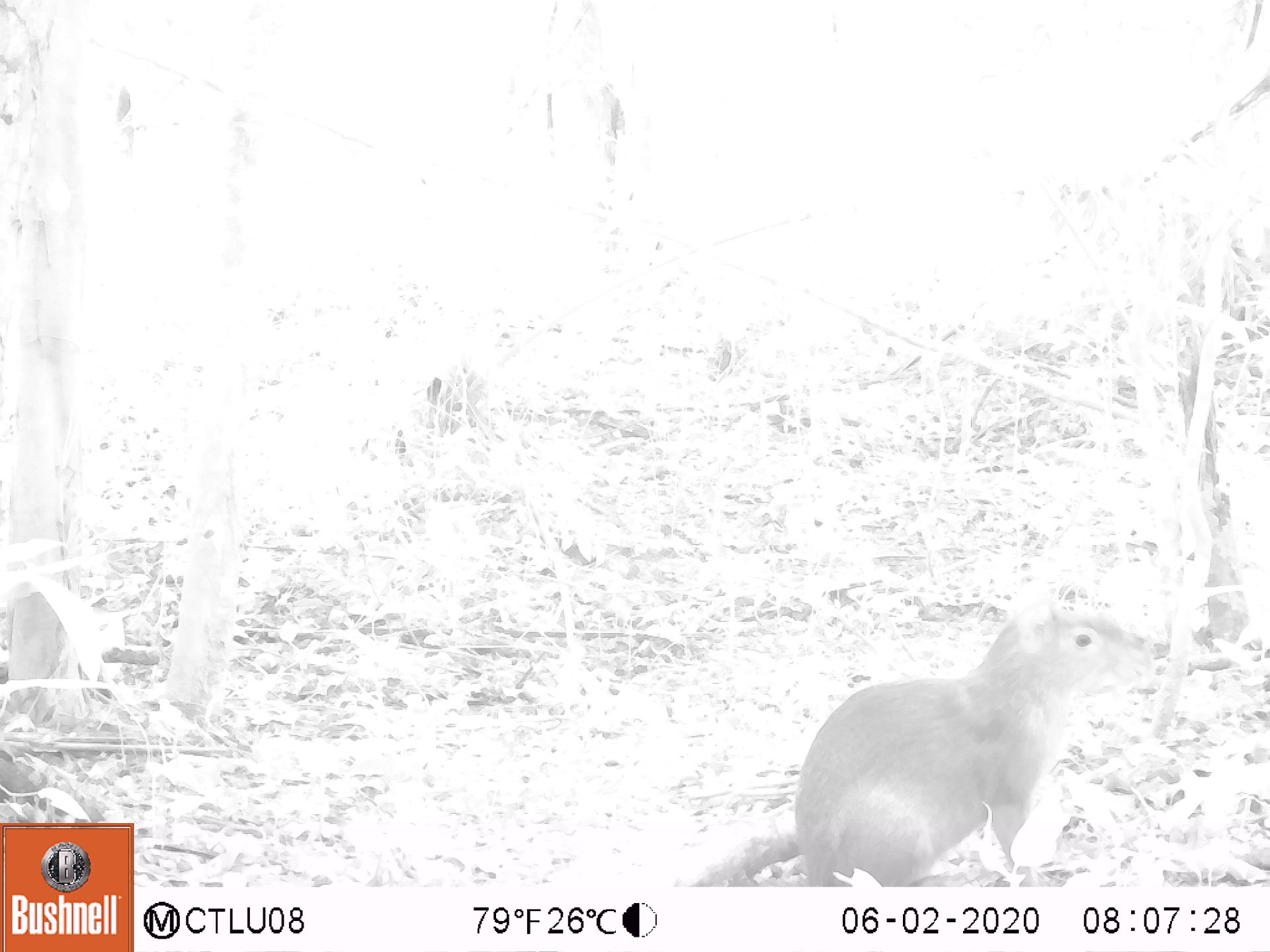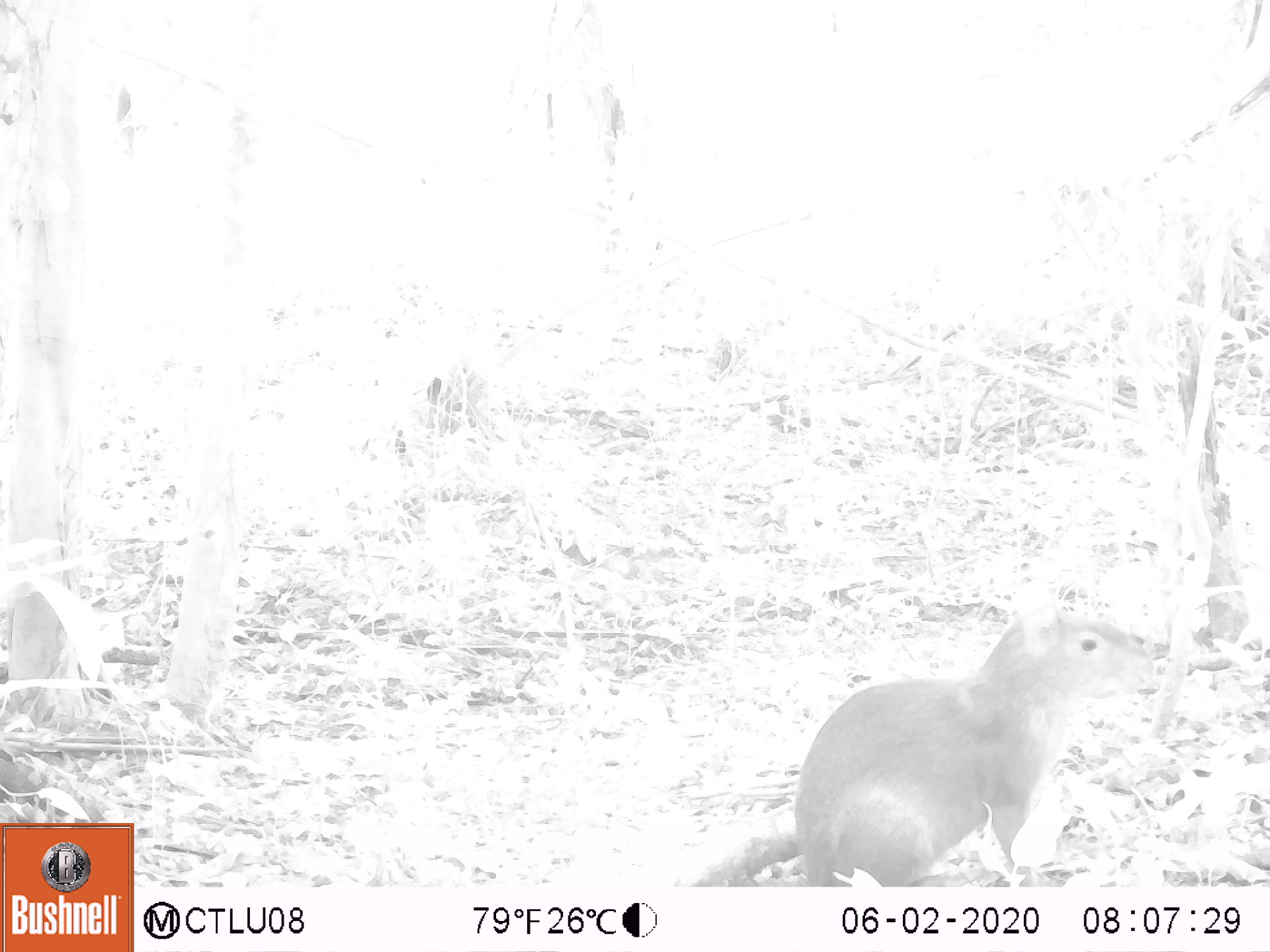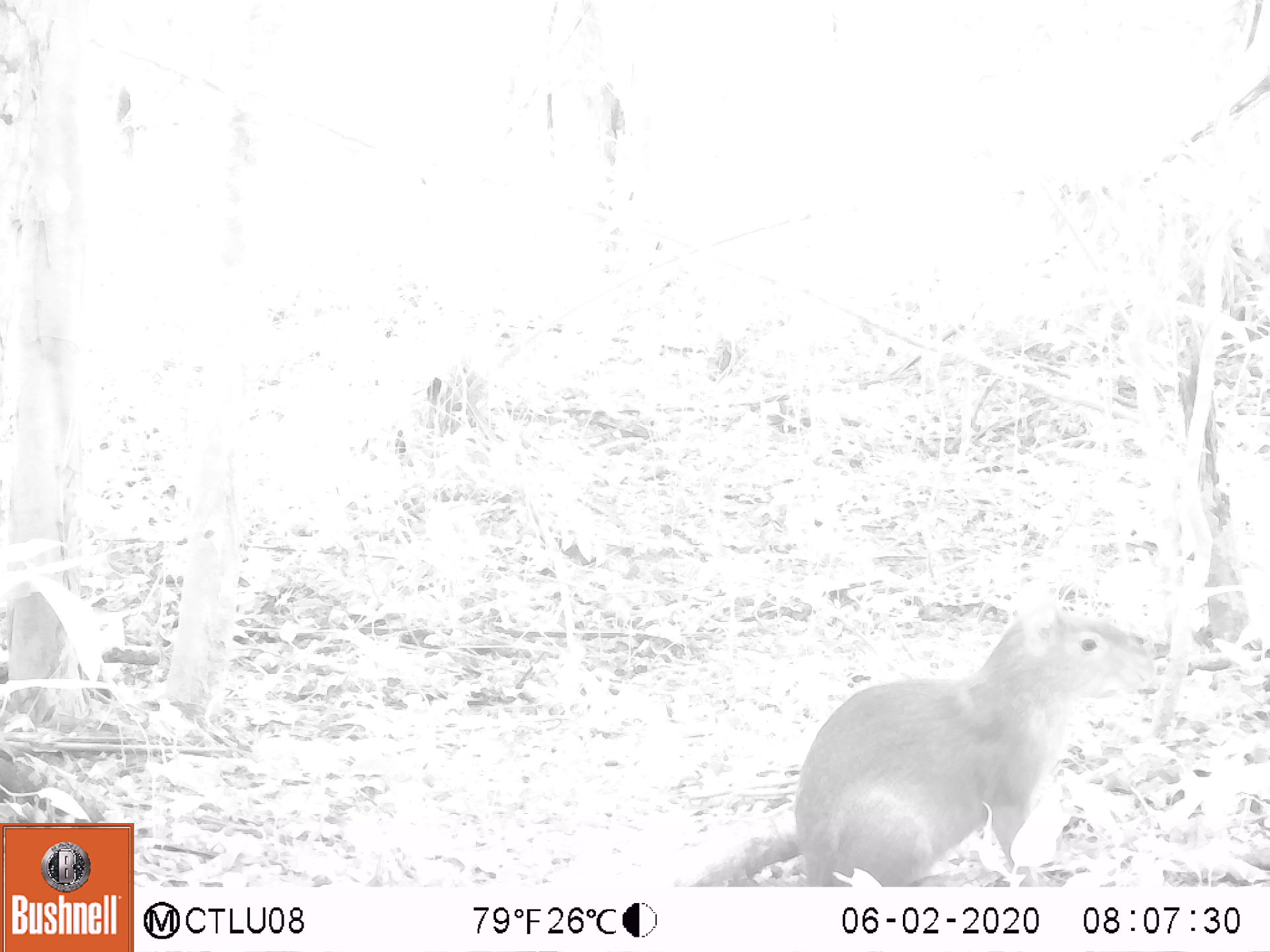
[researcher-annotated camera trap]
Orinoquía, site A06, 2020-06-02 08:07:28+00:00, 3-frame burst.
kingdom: Animalia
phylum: Chordata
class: Mammalia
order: Rodentia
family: Dasyproctidae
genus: Dasyprocta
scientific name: Dasyprocta fuliginosa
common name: black agouti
Black agouti (Dasyprocta fuliginosa).